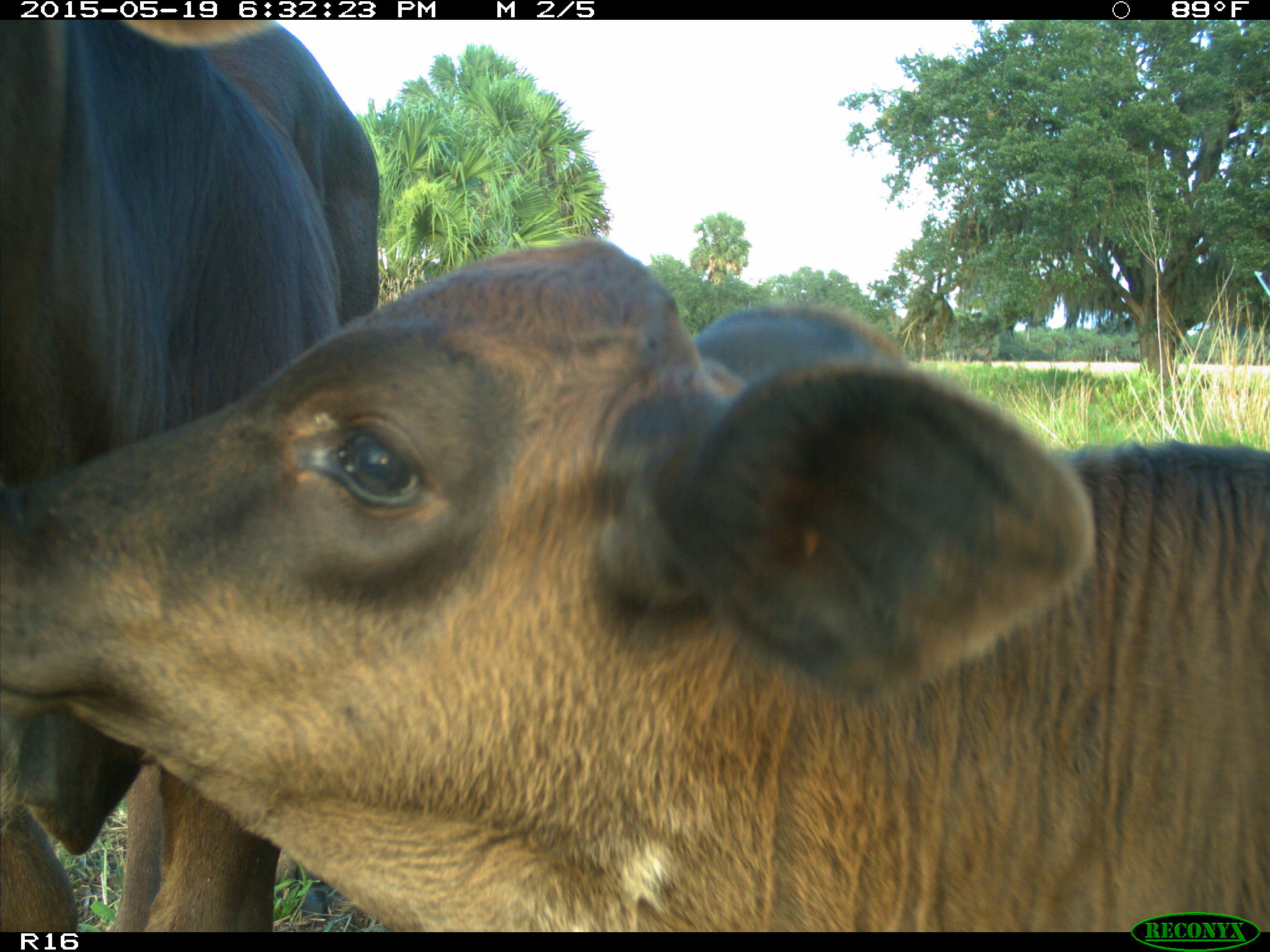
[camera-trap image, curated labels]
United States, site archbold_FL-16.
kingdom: Animalia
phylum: Chordata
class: Mammalia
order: Artiodactyla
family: Bovidae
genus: Bos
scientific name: Bos taurus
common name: domestic cow